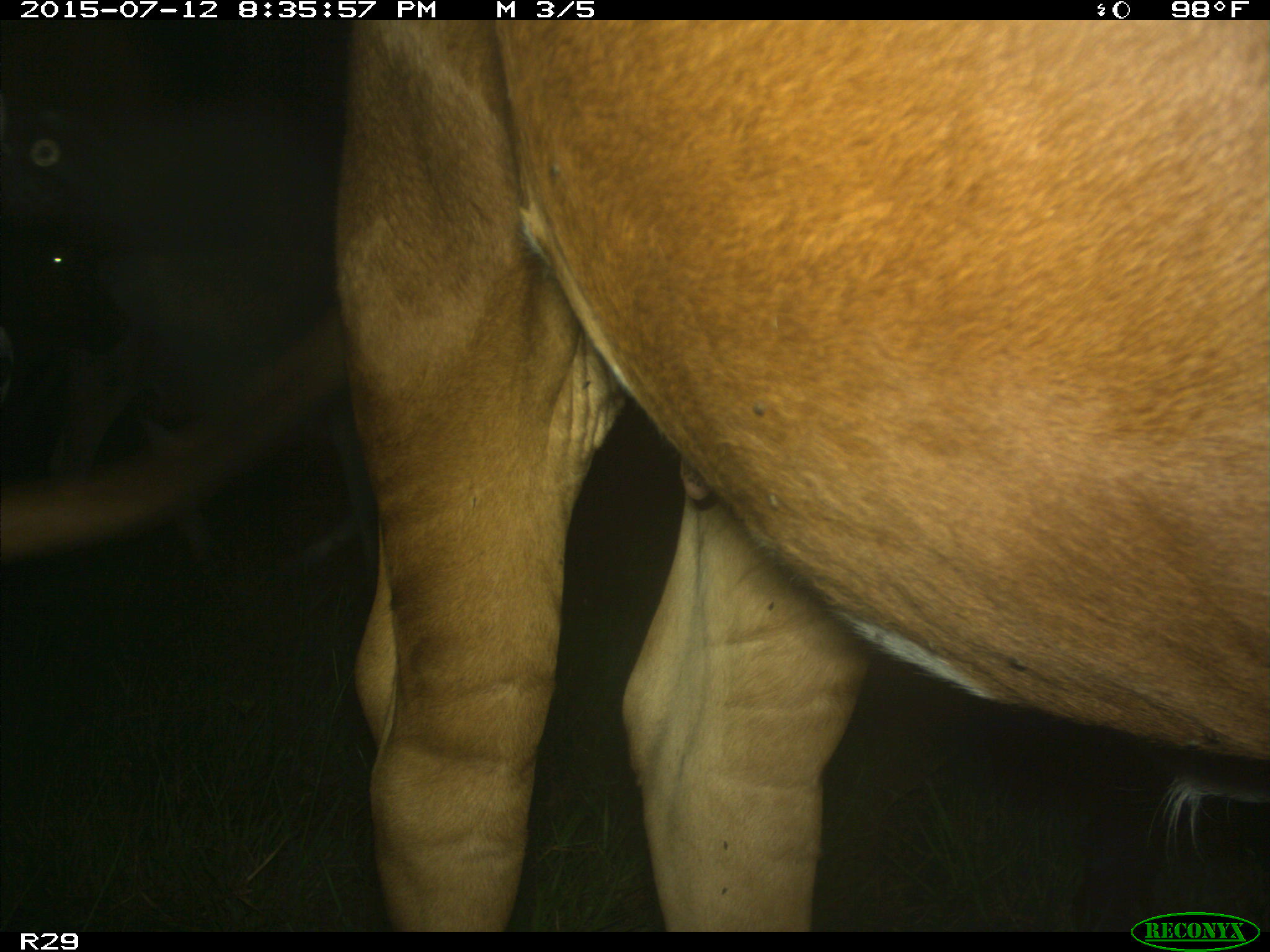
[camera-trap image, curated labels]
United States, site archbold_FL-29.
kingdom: Animalia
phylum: Chordata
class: Mammalia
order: Artiodactyla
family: Bovidae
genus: Bos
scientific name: Bos taurus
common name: domestic cow